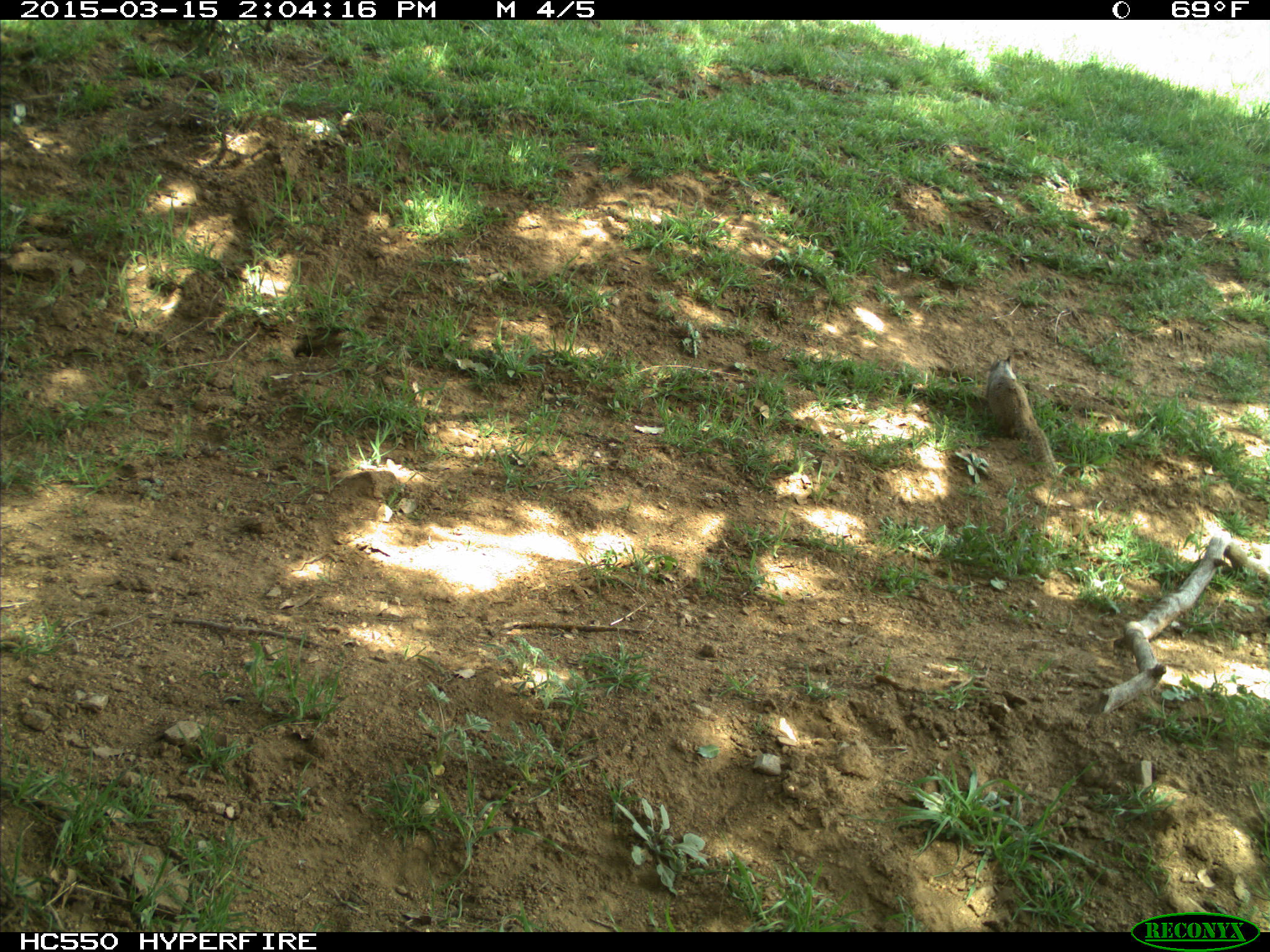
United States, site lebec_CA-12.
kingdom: Animalia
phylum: Chordata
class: Mammalia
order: Rodentia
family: Sciuridae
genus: Otospermophilus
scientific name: Otospermophilus beecheyi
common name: california ground squirrel